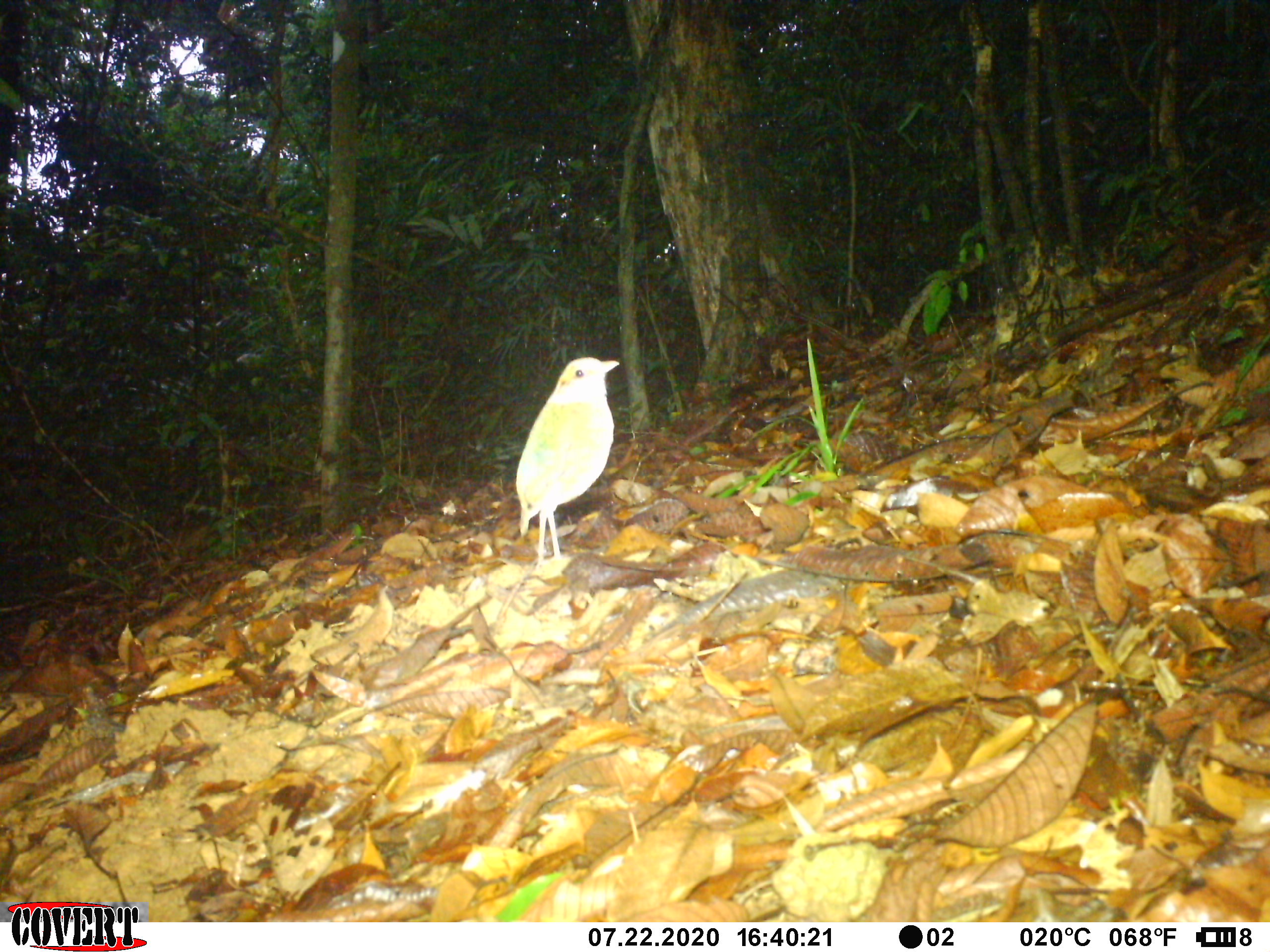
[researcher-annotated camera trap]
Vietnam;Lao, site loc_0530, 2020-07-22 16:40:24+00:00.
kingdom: Animalia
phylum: Chordata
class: Aves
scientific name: Aves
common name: bird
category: unidentified bird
Unidentified bird (bird) (Aves). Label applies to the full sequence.